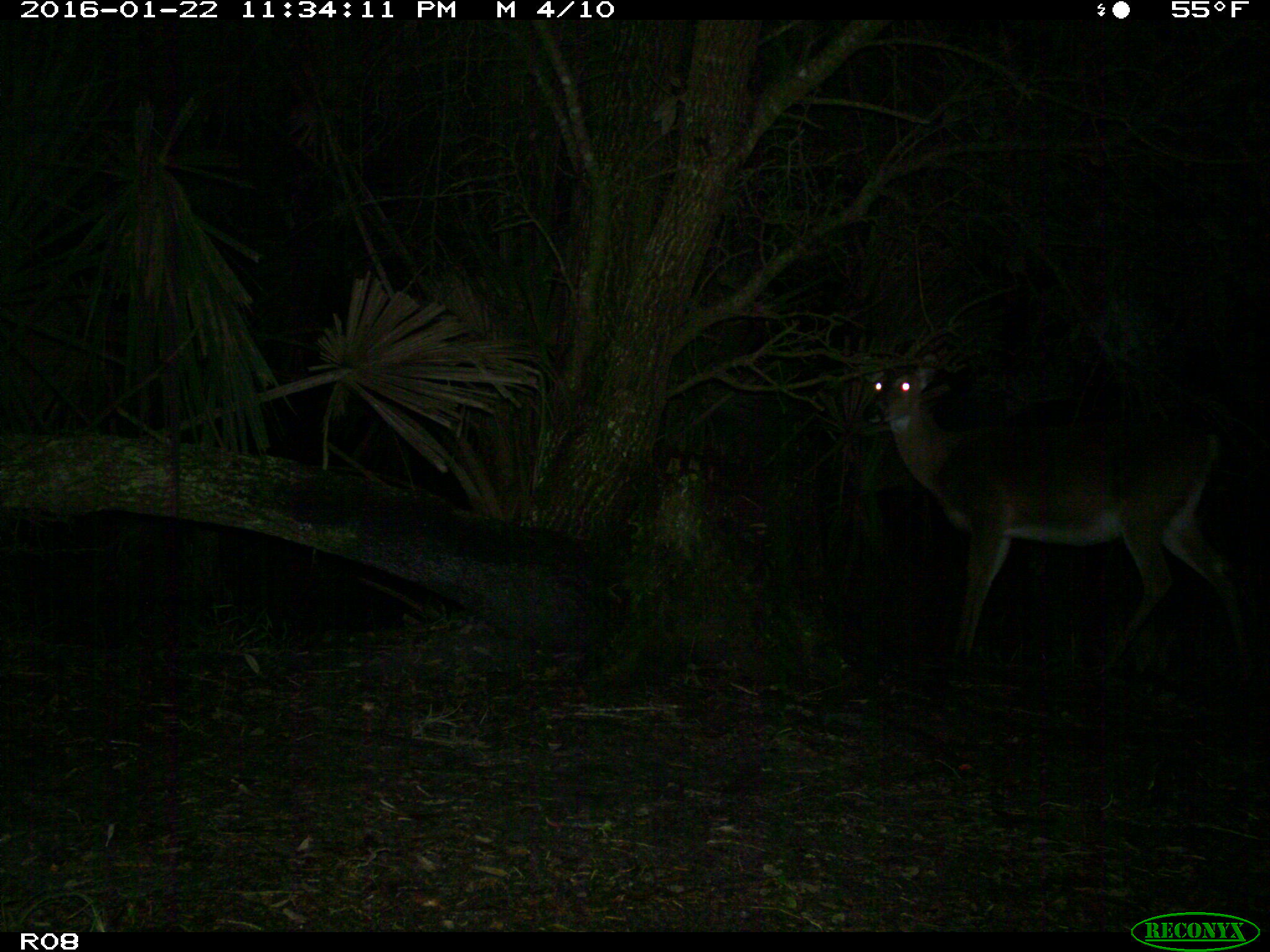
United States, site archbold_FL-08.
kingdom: Animalia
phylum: Chordata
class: Mammalia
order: Artiodactyla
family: Cervidae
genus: Odocoileus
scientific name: Odocoileus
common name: deer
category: unidentified deer